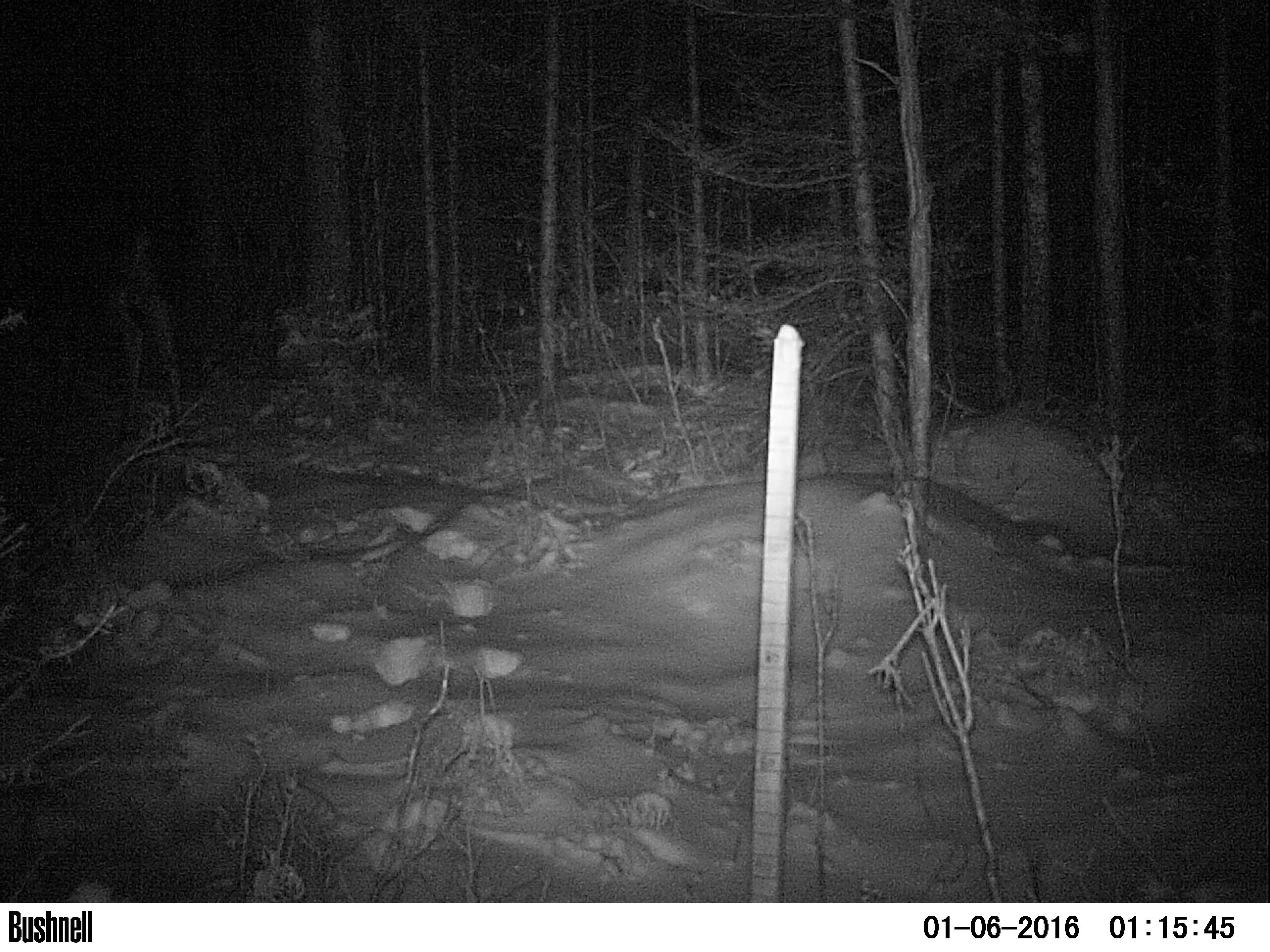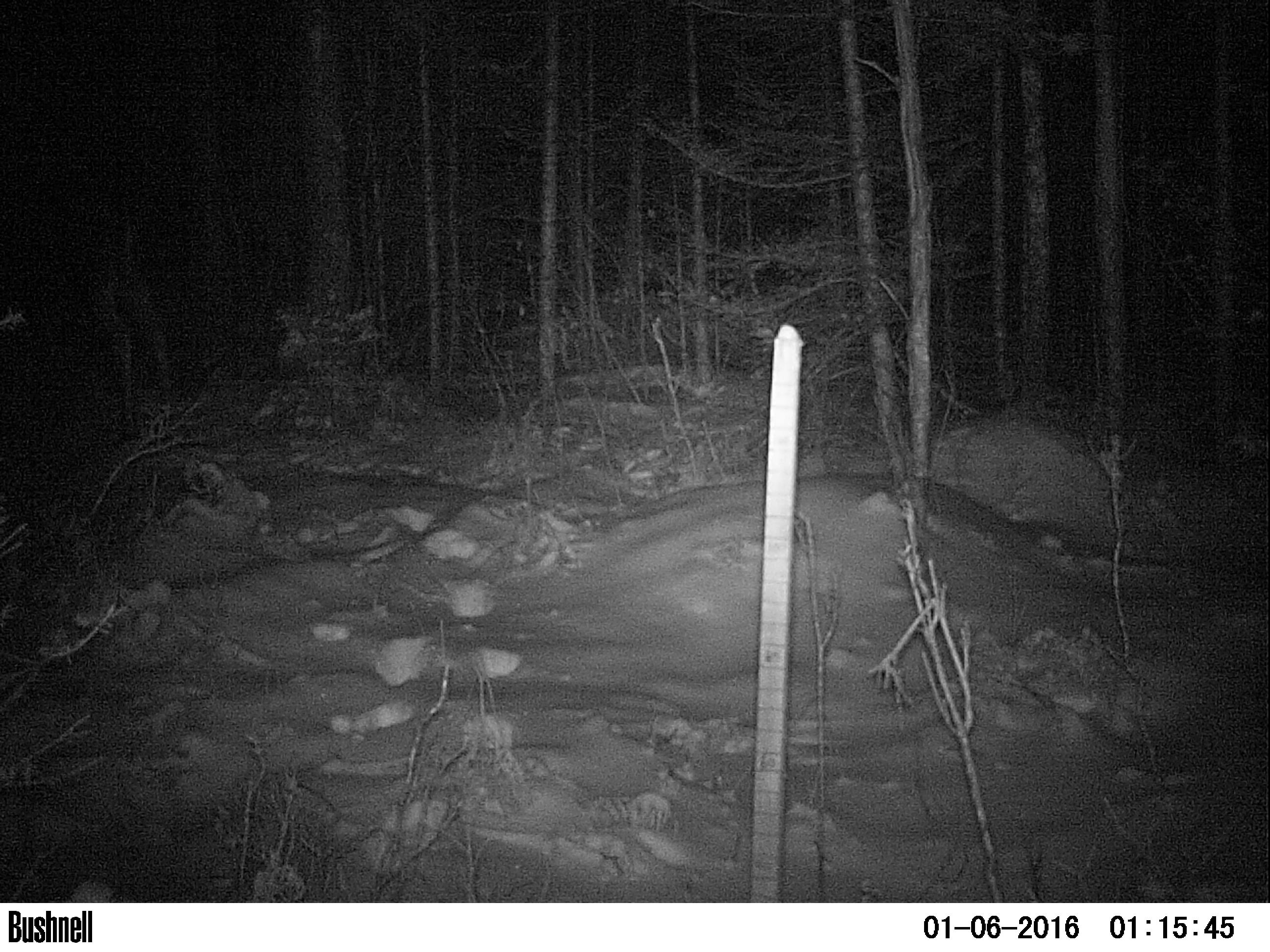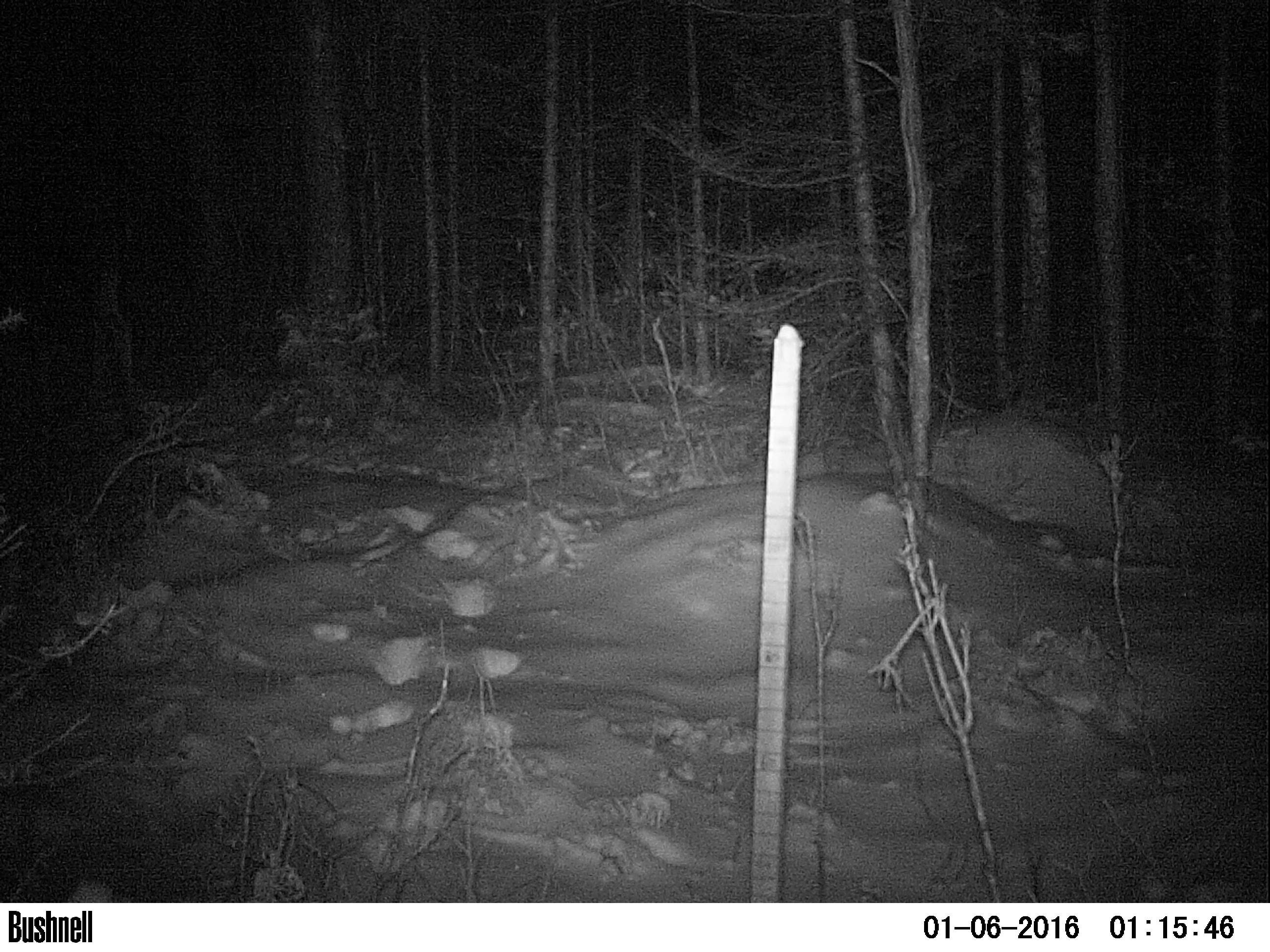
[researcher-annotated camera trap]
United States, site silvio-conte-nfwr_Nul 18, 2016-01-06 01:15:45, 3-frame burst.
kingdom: Animalia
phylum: Chordata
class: Mammalia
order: Artiodactyla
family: Cervidae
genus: Alces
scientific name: Alces alces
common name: moose